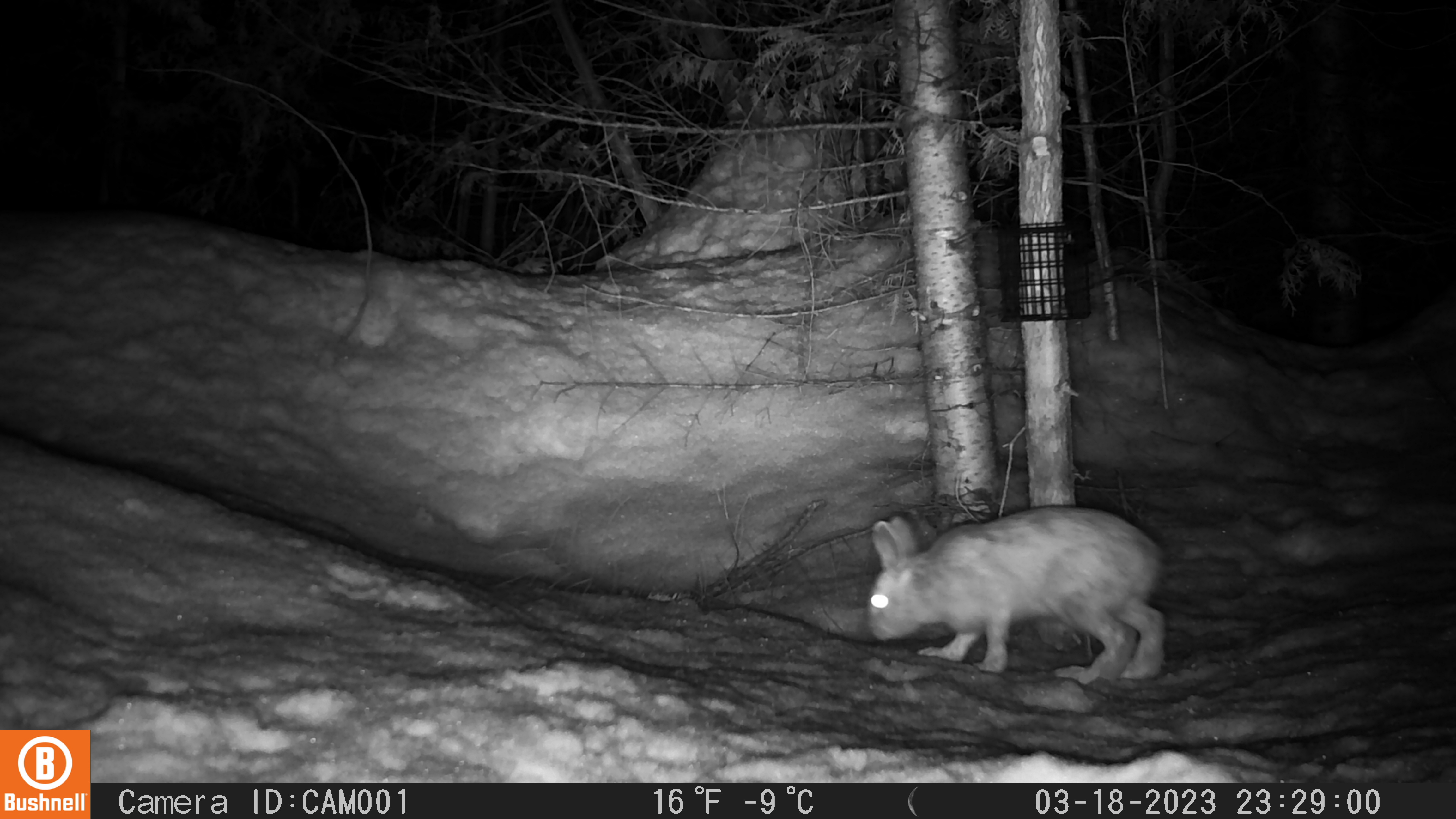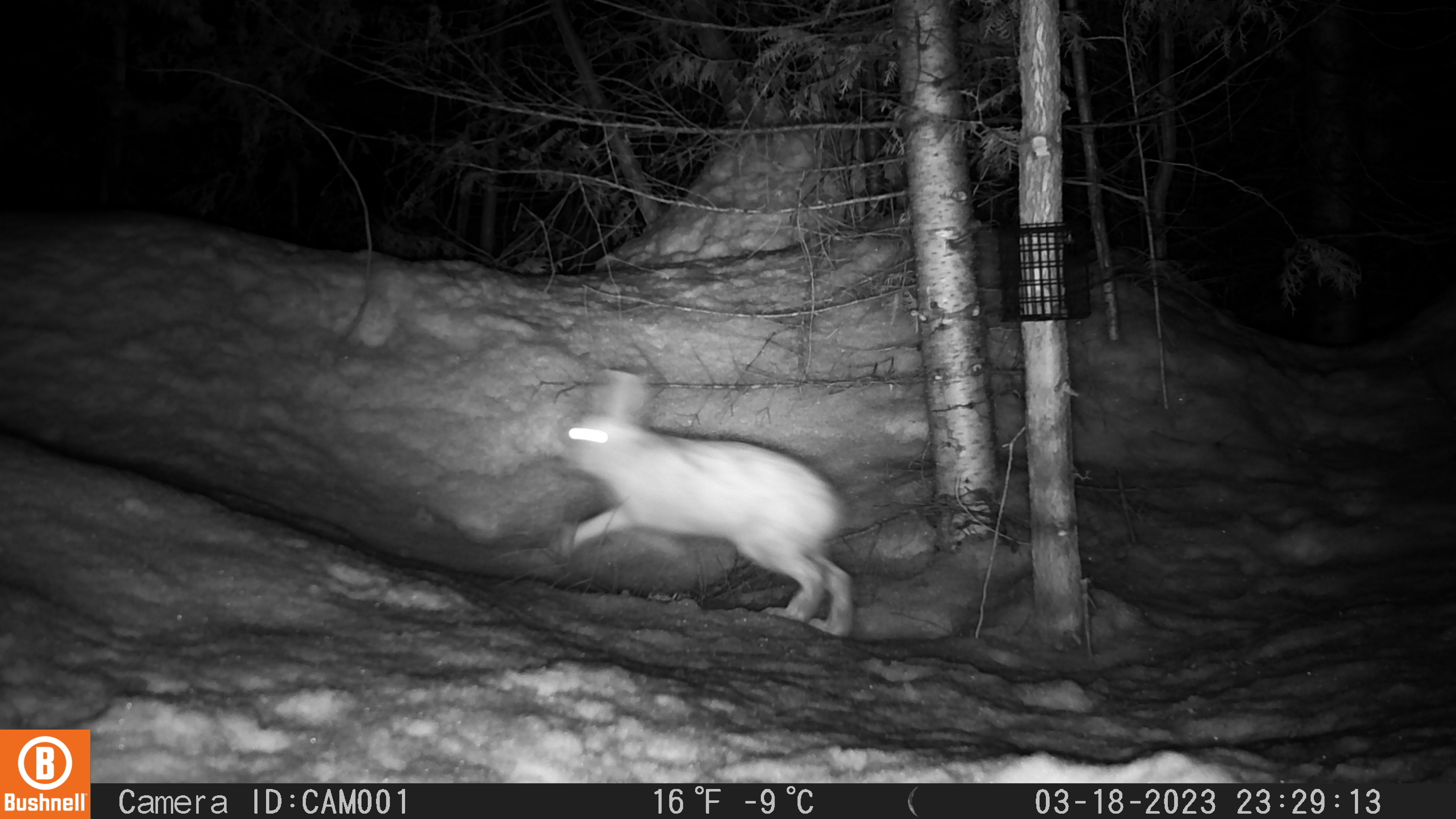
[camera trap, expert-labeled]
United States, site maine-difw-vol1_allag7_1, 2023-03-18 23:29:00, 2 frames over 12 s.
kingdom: Animalia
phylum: Chordata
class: Mammalia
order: Lagomorpha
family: Leporidae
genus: Lepus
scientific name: Lepus americanus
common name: snowshoe hare